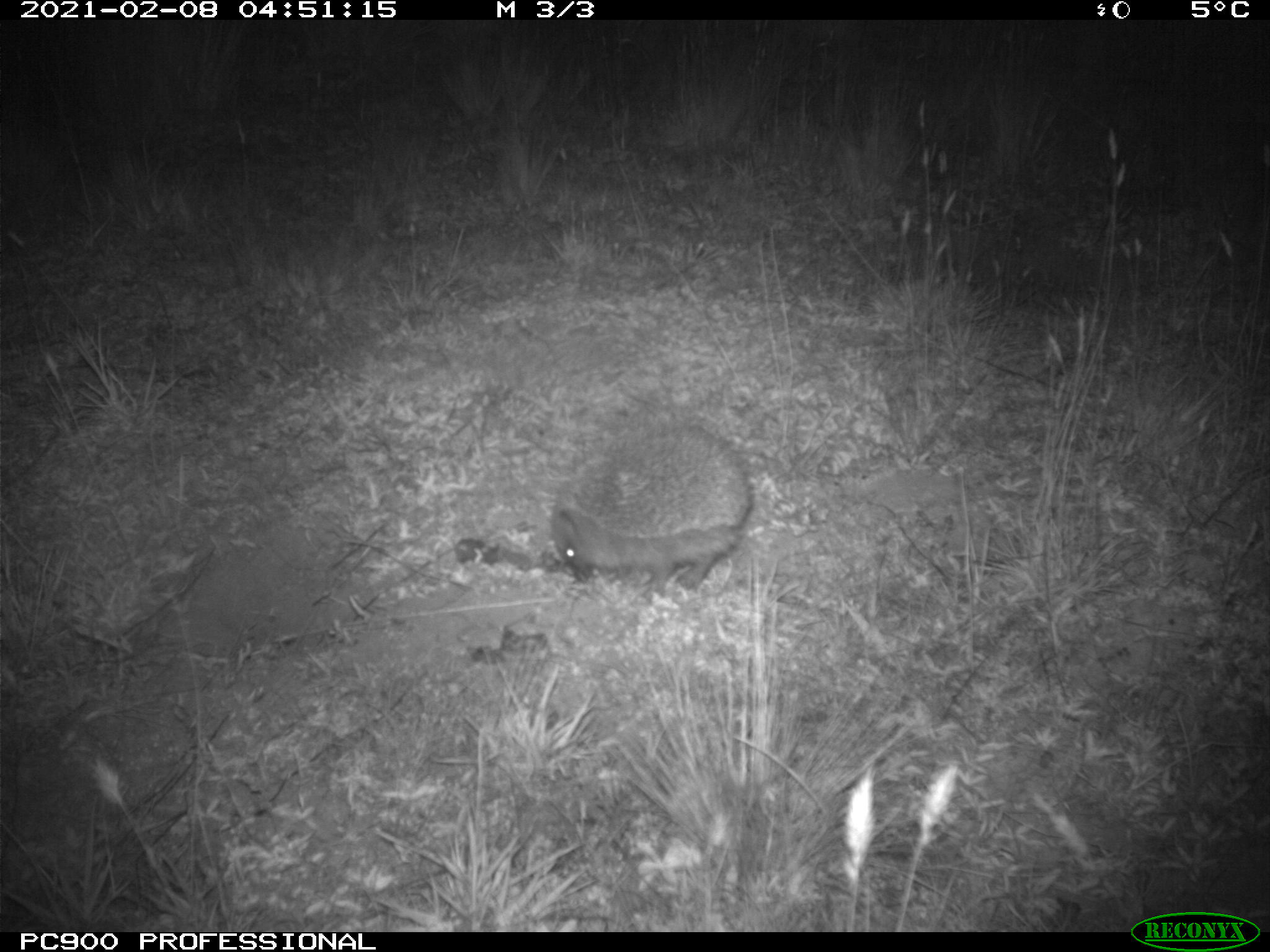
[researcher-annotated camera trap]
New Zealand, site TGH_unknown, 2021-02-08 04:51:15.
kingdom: Animalia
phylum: Chordata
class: Mammalia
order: Eulipotyphla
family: Erinaceidae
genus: Erinaceus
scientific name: Erinaceus europaeus europaeus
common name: european hedgehog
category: hedgehog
Hedgehog (european hedgehog) (Erinaceus europaeus europaeus).